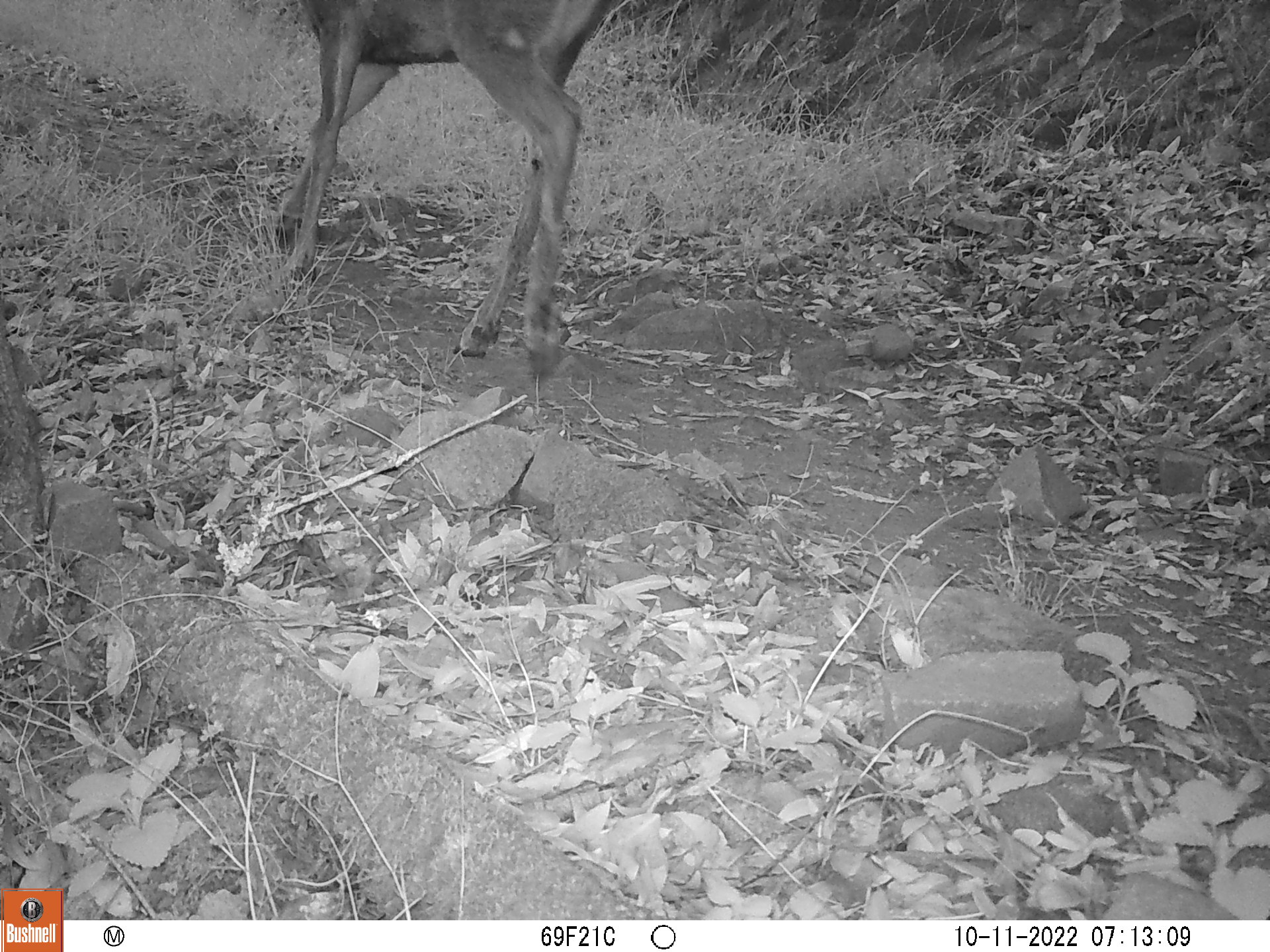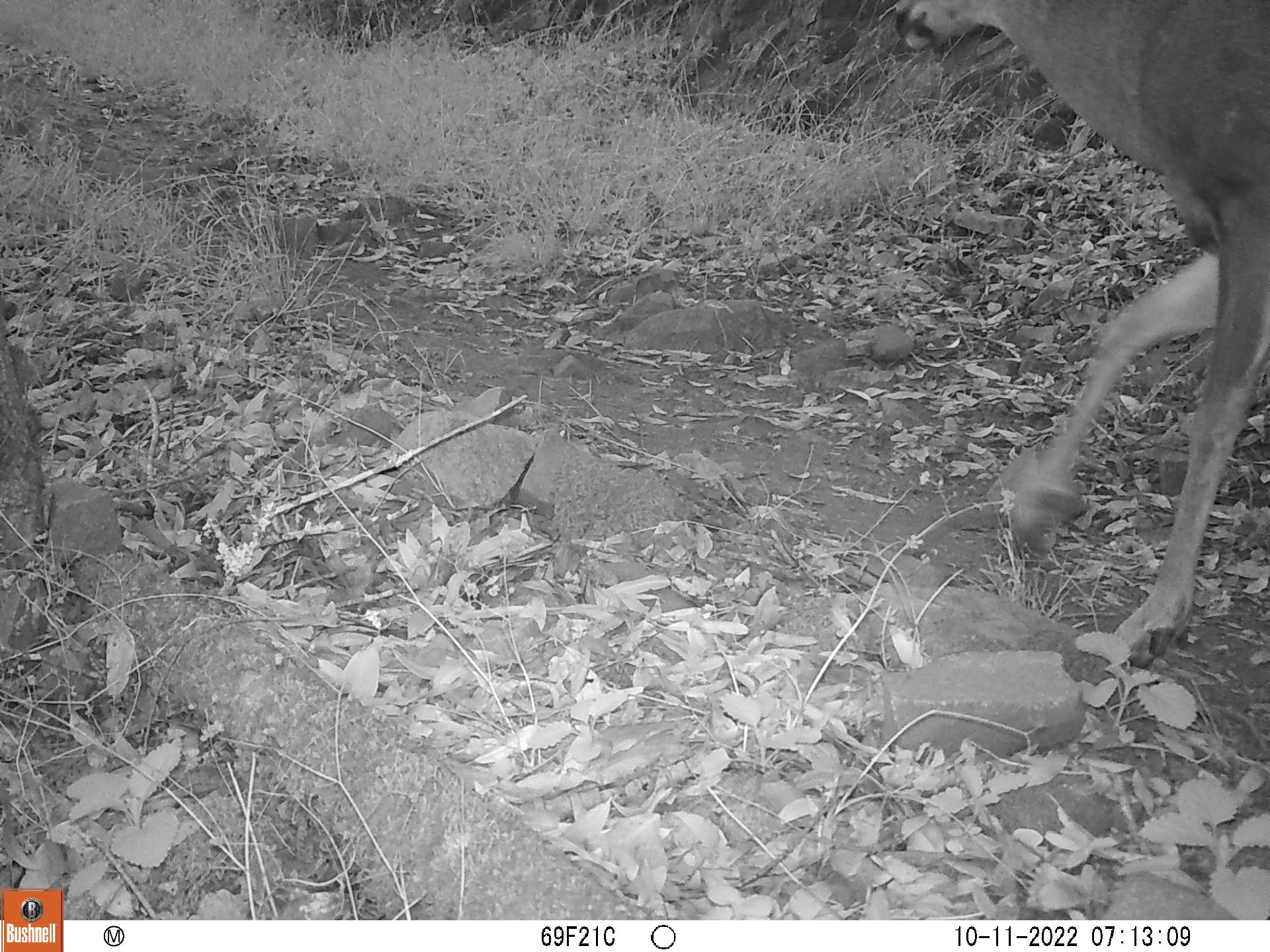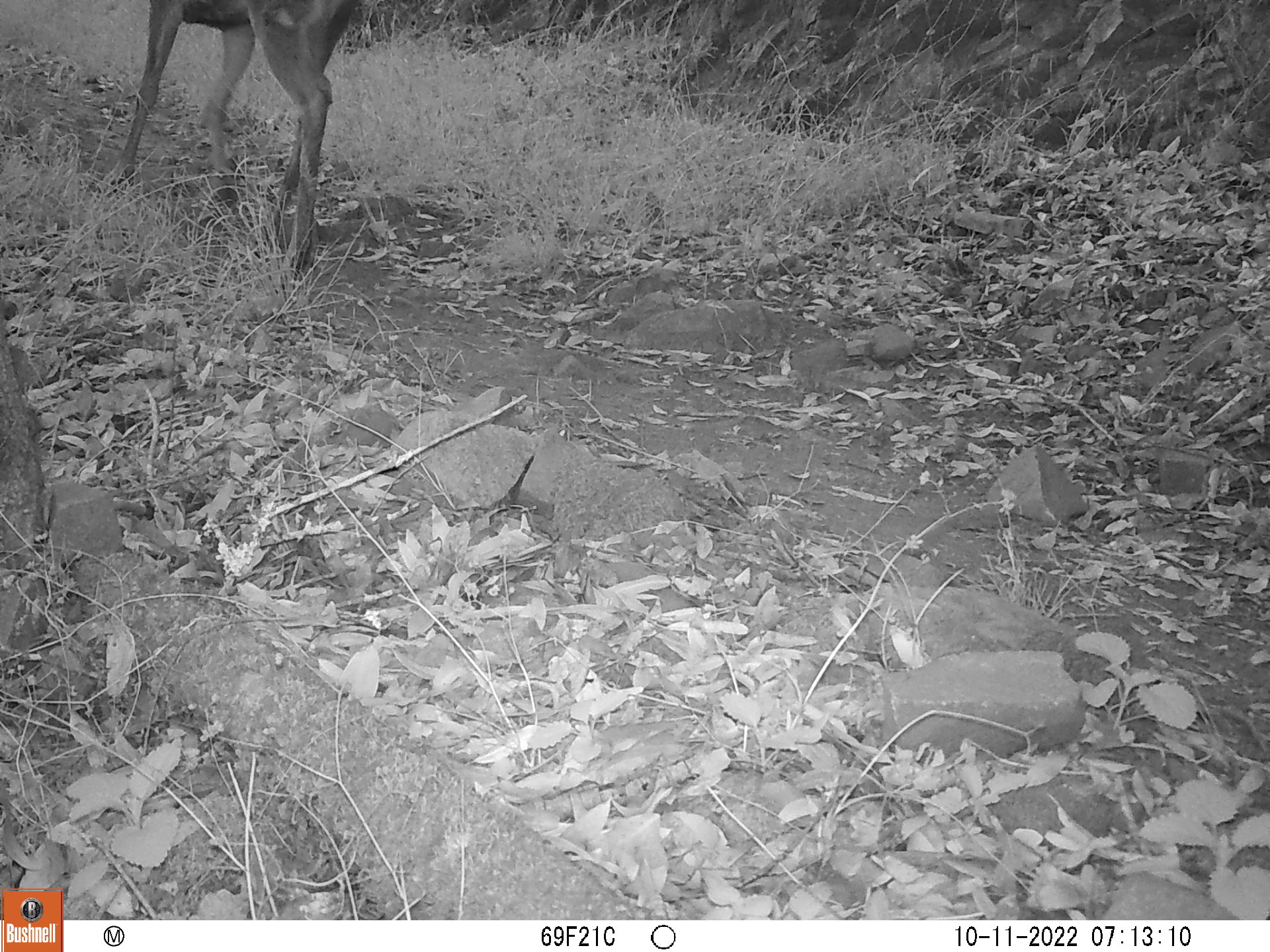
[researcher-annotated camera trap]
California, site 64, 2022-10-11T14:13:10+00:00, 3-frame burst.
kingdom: Animalia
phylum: Chordata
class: Mammalia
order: Artiodactyla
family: Cervidae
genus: Odocoileus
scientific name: Odocoileus hemionus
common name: mule deer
Mule deer (Odocoileus hemionus).